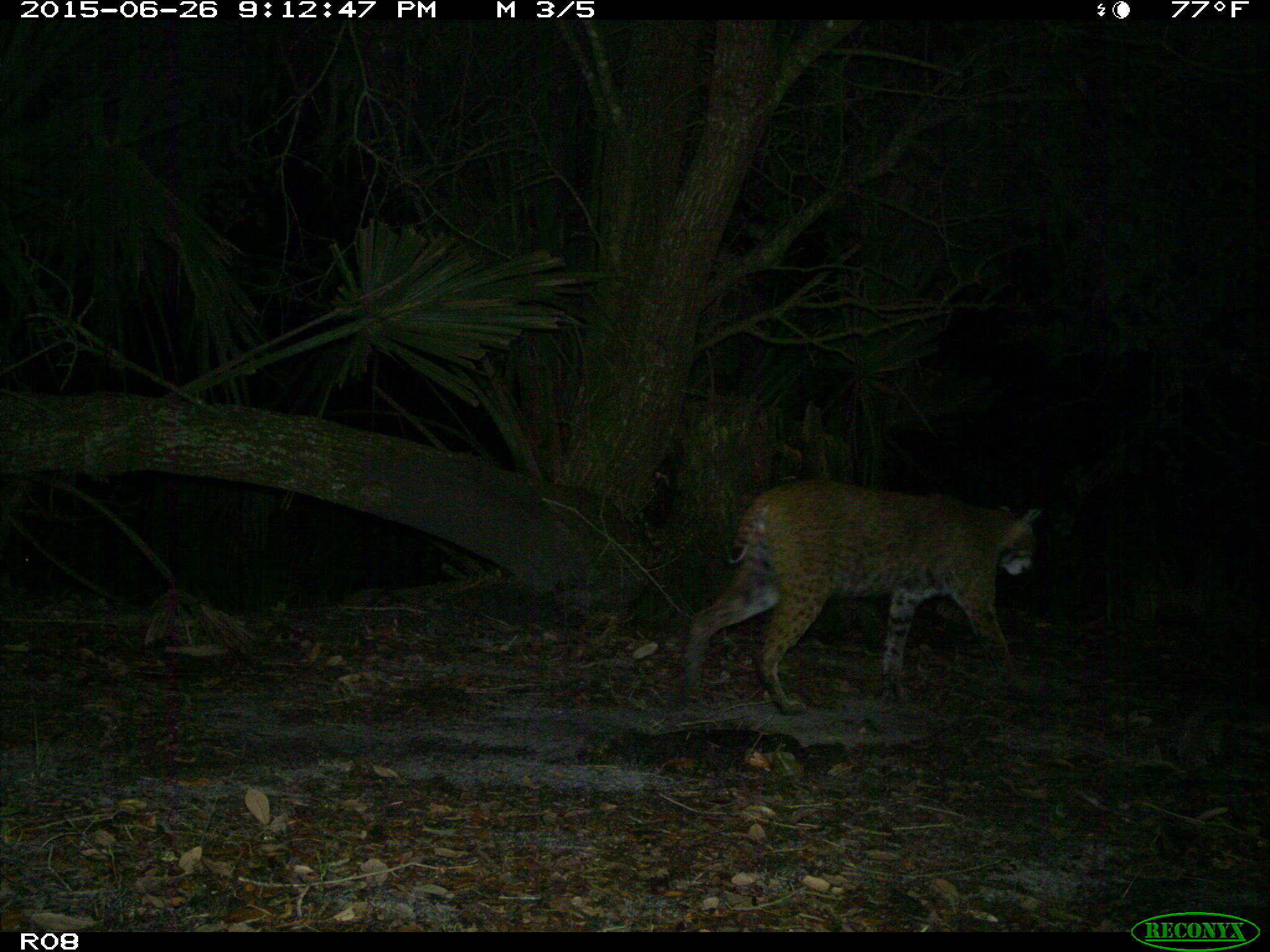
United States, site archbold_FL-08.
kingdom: Animalia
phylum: Chordata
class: Mammalia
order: Carnivora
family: Felidae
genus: Lynx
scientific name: Lynx rufus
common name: bobcat